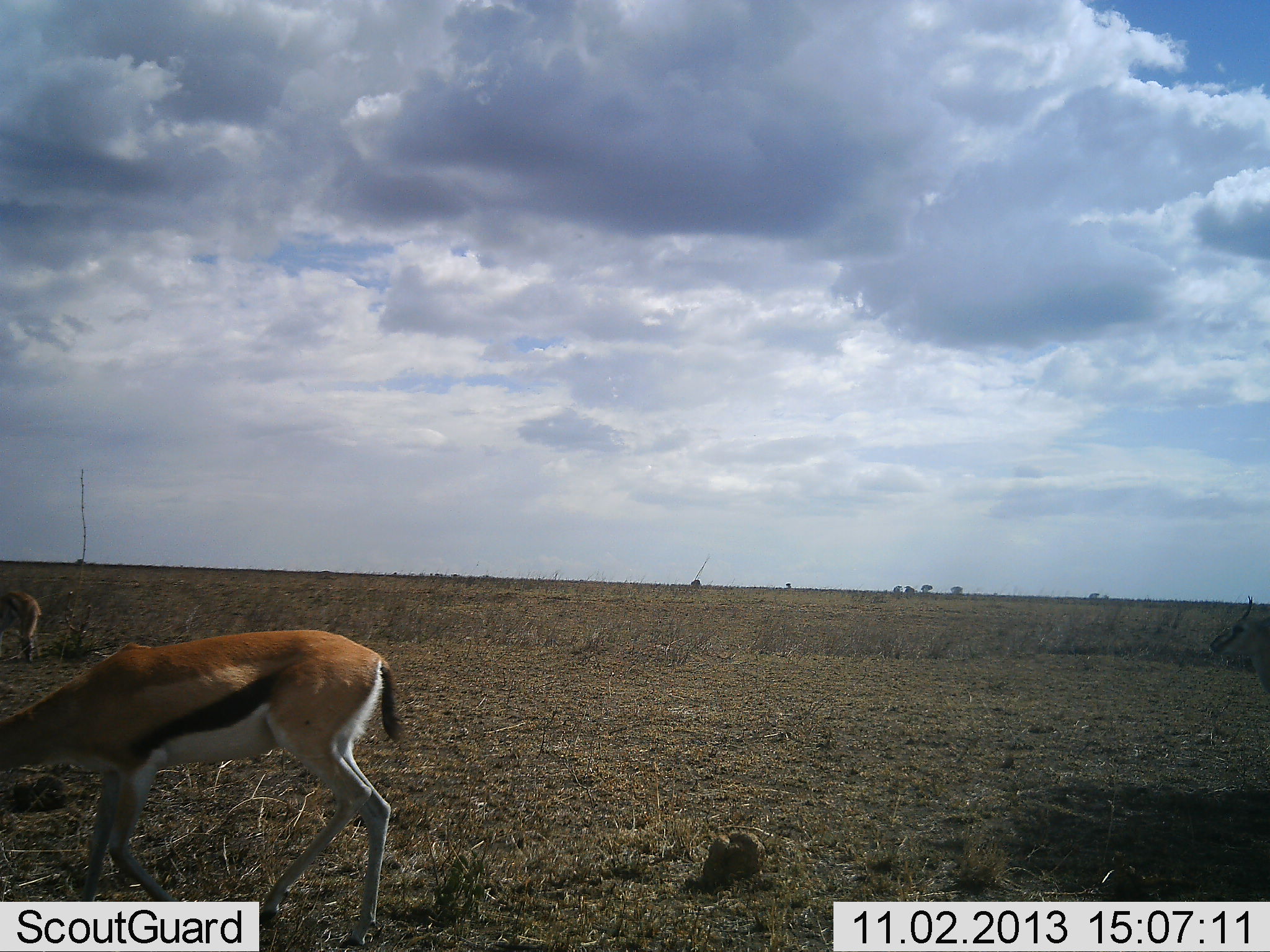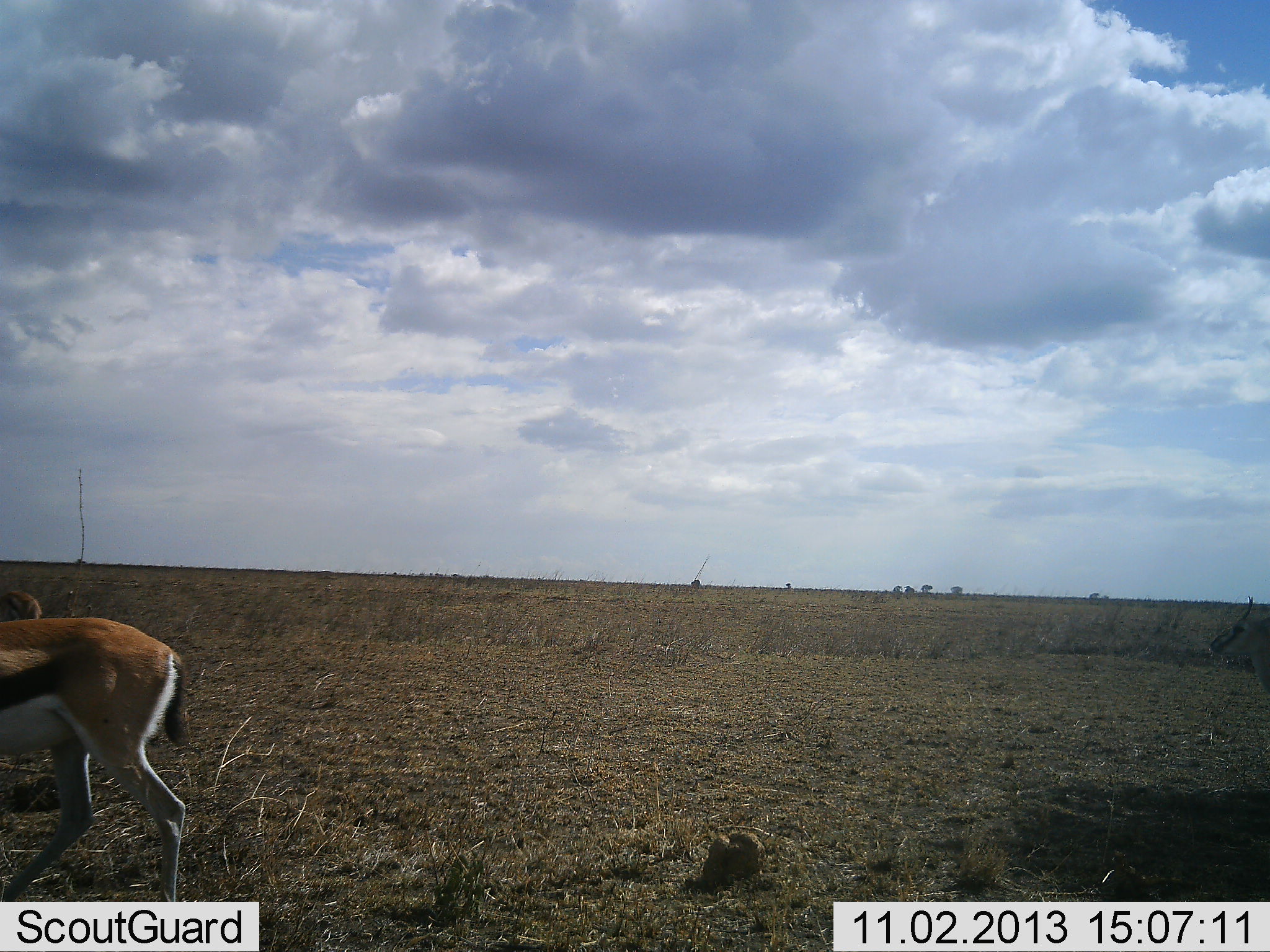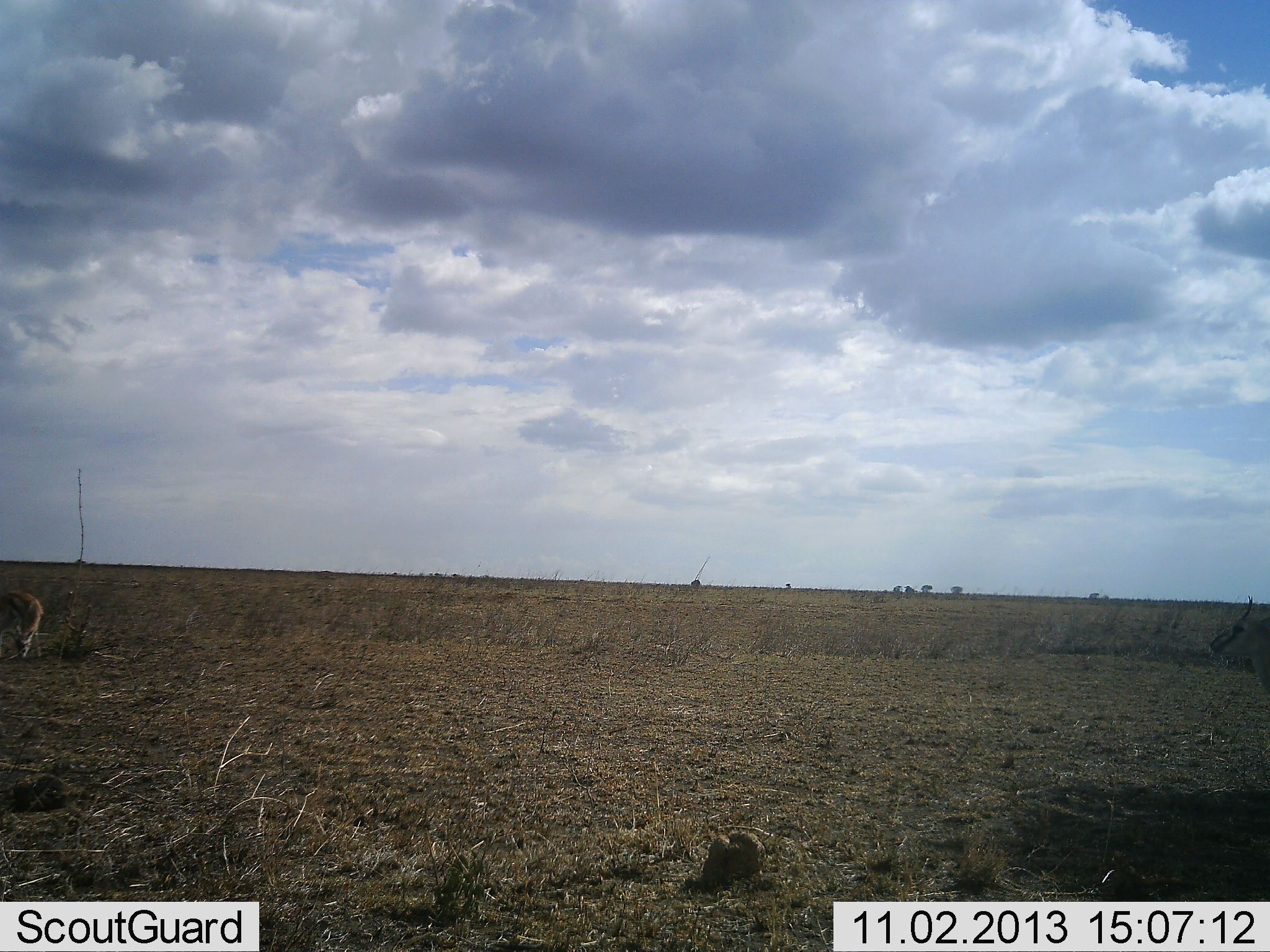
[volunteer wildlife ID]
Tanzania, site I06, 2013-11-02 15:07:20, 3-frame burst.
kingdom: Animalia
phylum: Chordata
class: Mammalia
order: Artiodactyla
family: Bovidae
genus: Eudorcas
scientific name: Eudorcas thomsonii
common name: thomson's gazelle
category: gazellethomsons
Gazellethomsons (thomson's gazelle) (Eudorcas thomsonii), count 2. Behavior (volunteer vote fractions): standing 44%, resting 0%, moving 76%, interacting 0%. Young present (vote fraction): 0%. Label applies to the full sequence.